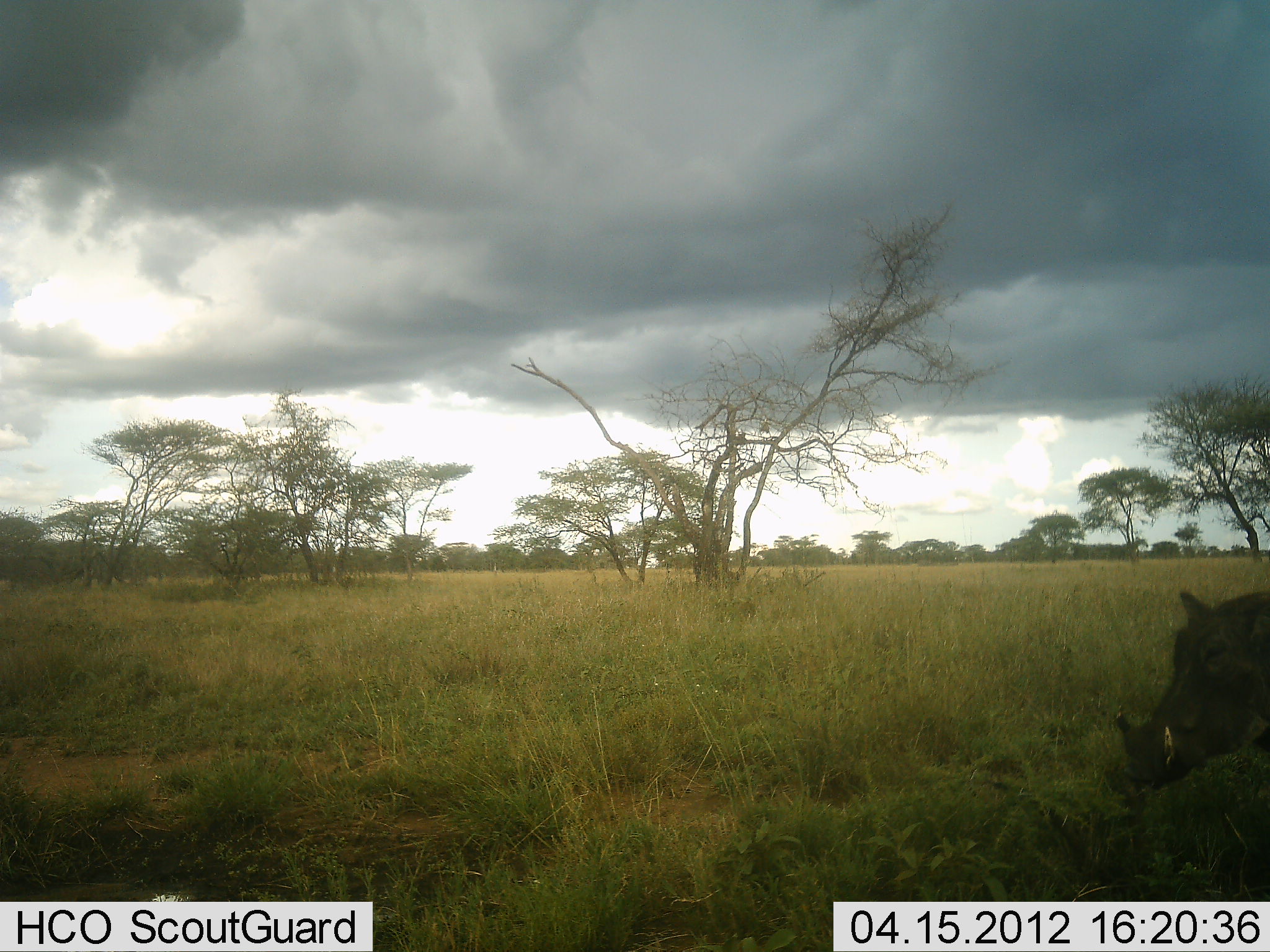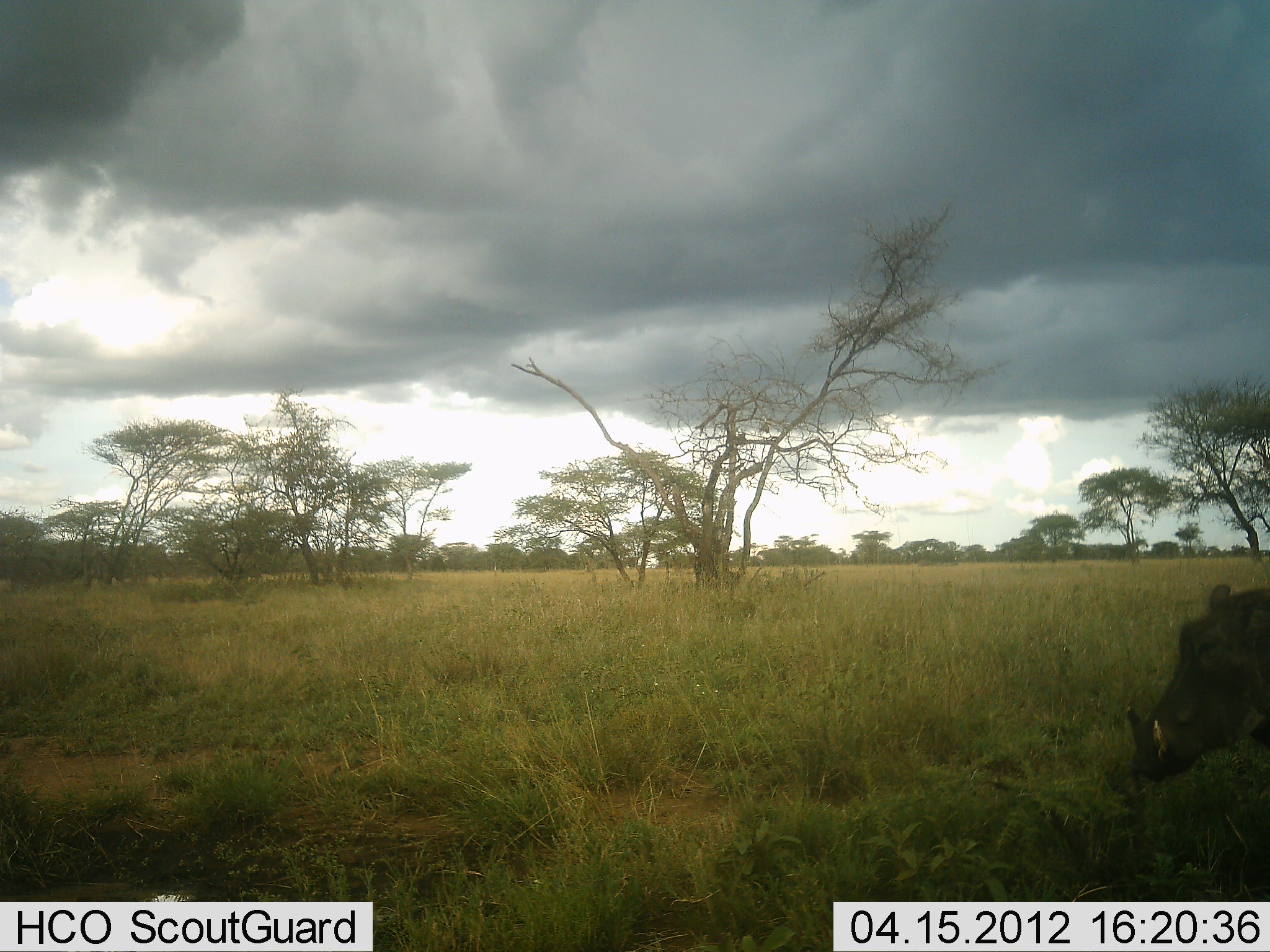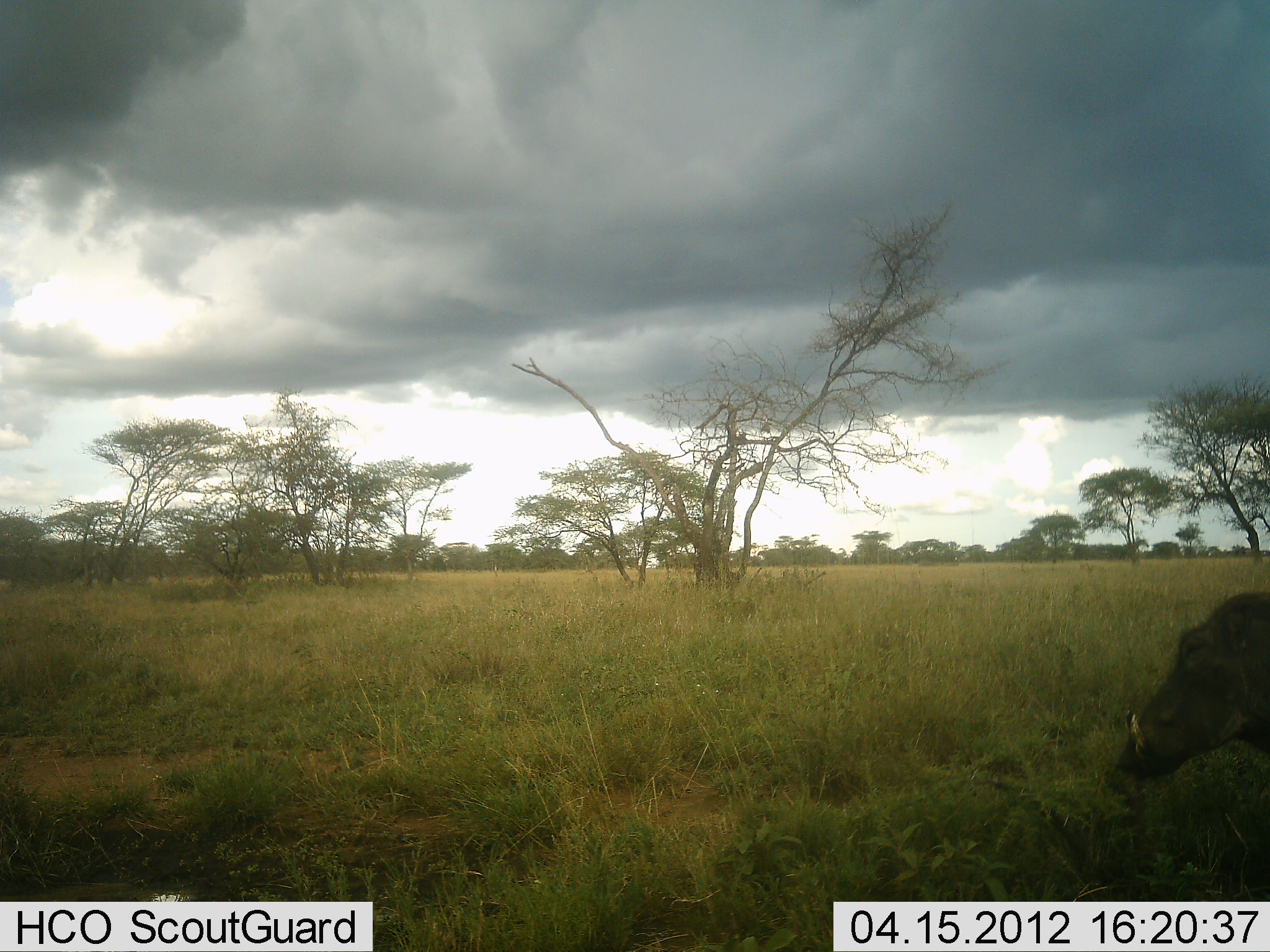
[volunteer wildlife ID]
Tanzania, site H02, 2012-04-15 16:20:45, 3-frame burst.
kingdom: Animalia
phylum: Chordata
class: Mammalia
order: Artiodactyla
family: Suidae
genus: Phacochoerus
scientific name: Phacochoerus africanus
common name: warthog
Warthog (Phacochoerus africanus), count 1. Behavior (volunteer vote fractions): standing 68%, resting 0%, moving 12%, interacting 0%. Young present (vote fraction): 0%. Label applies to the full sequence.